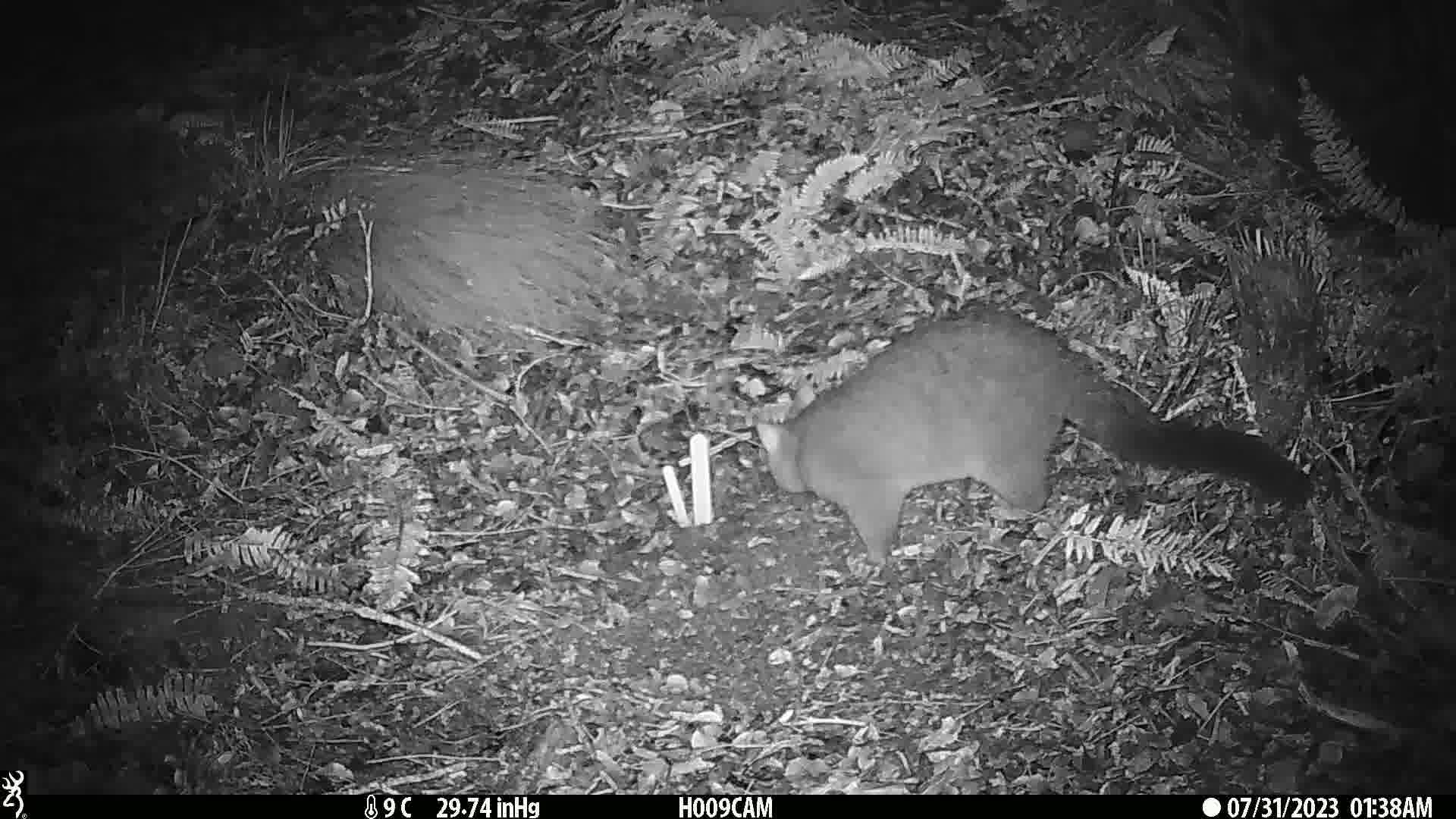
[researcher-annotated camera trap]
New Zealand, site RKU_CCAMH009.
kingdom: Animalia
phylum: Chordata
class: Mammalia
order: Diprotodontia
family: Phalangeridae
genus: Trichosurus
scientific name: Trichosurus vulpecula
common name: common brushtail possum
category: possum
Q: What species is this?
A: Possum (common brushtail possum) (Trichosurus vulpecula).